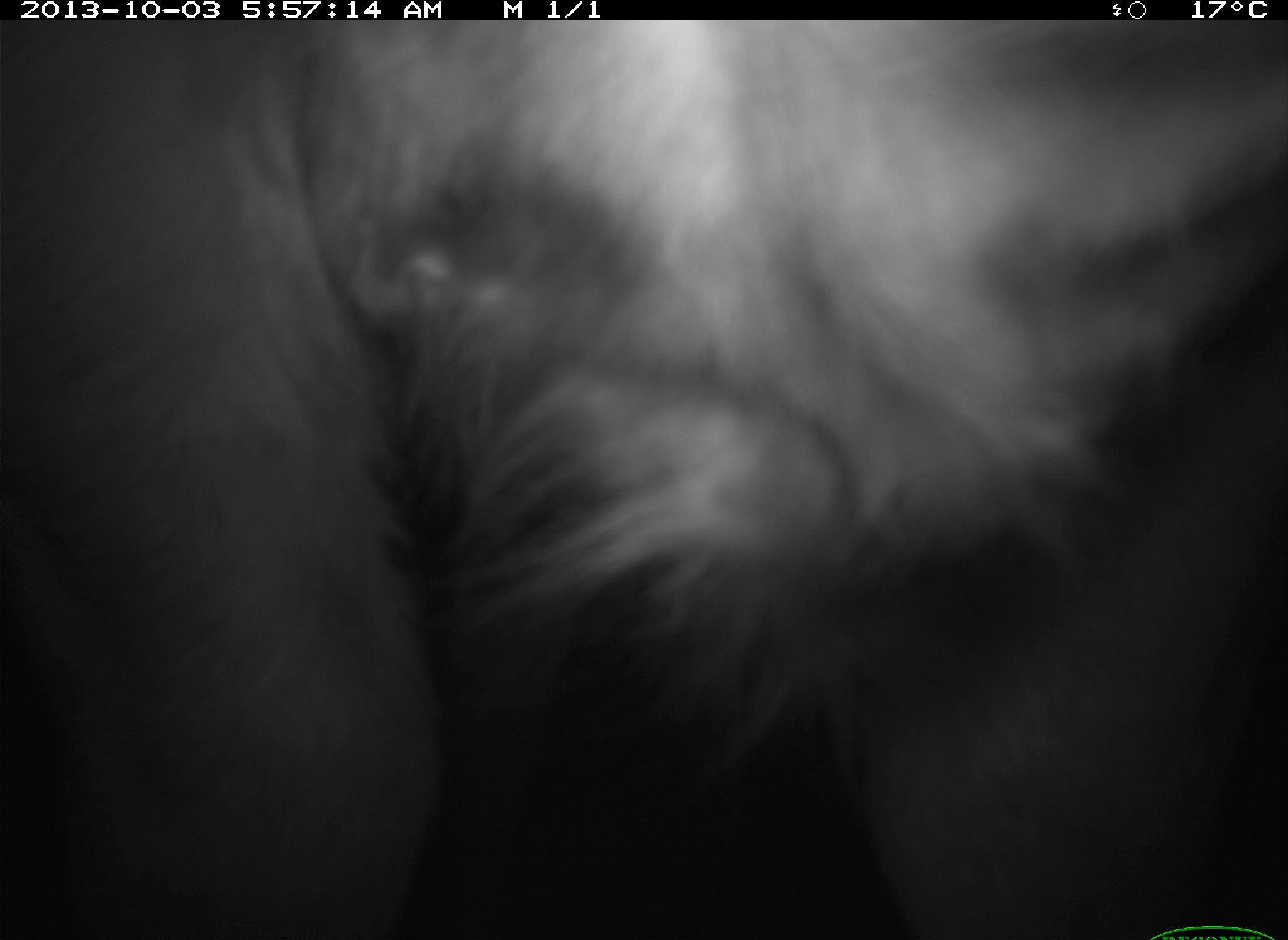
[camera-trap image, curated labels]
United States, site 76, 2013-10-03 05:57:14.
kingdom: Animalia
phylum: Chordata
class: Mammalia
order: Artiodactyla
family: Bovidae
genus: Bos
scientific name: Bos taurus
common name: cow